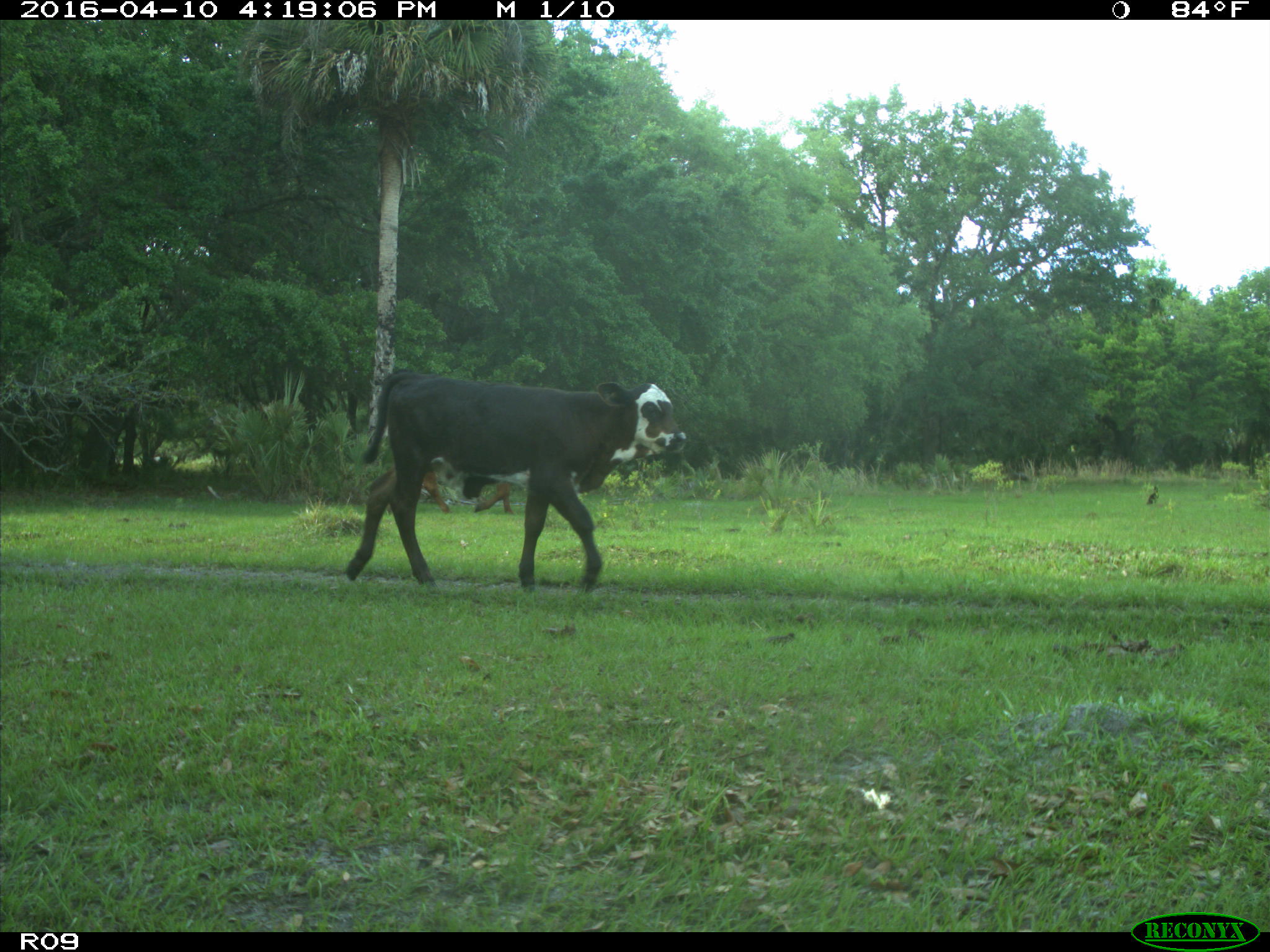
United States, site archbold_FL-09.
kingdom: Animalia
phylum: Chordata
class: Mammalia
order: Artiodactyla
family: Bovidae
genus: Bos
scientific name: Bos taurus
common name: domestic cow